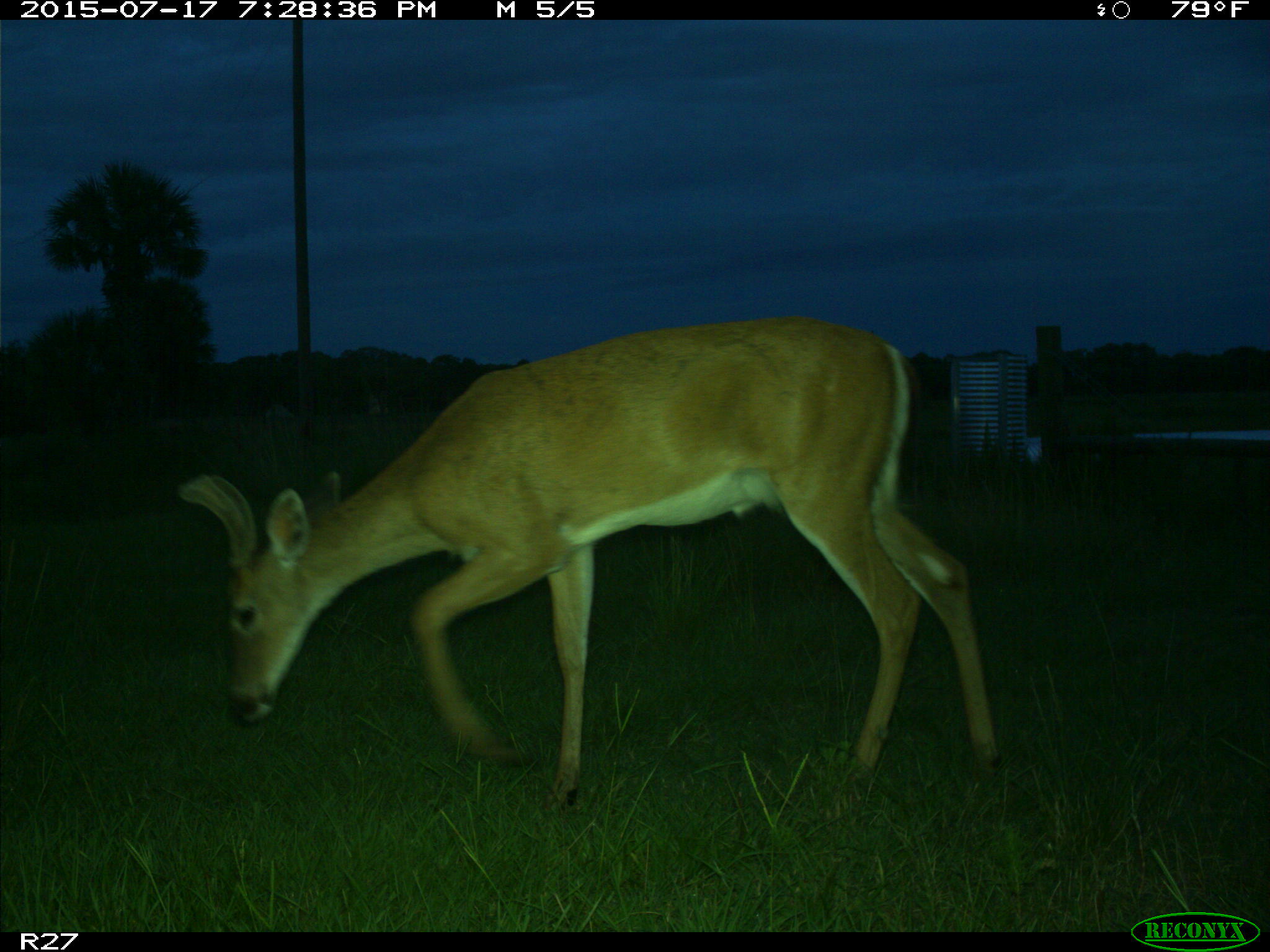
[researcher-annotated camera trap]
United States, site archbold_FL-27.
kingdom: Animalia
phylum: Chordata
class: Mammalia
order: Artiodactyla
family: Cervidae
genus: Odocoileus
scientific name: Odocoileus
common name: deer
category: unidentified deer